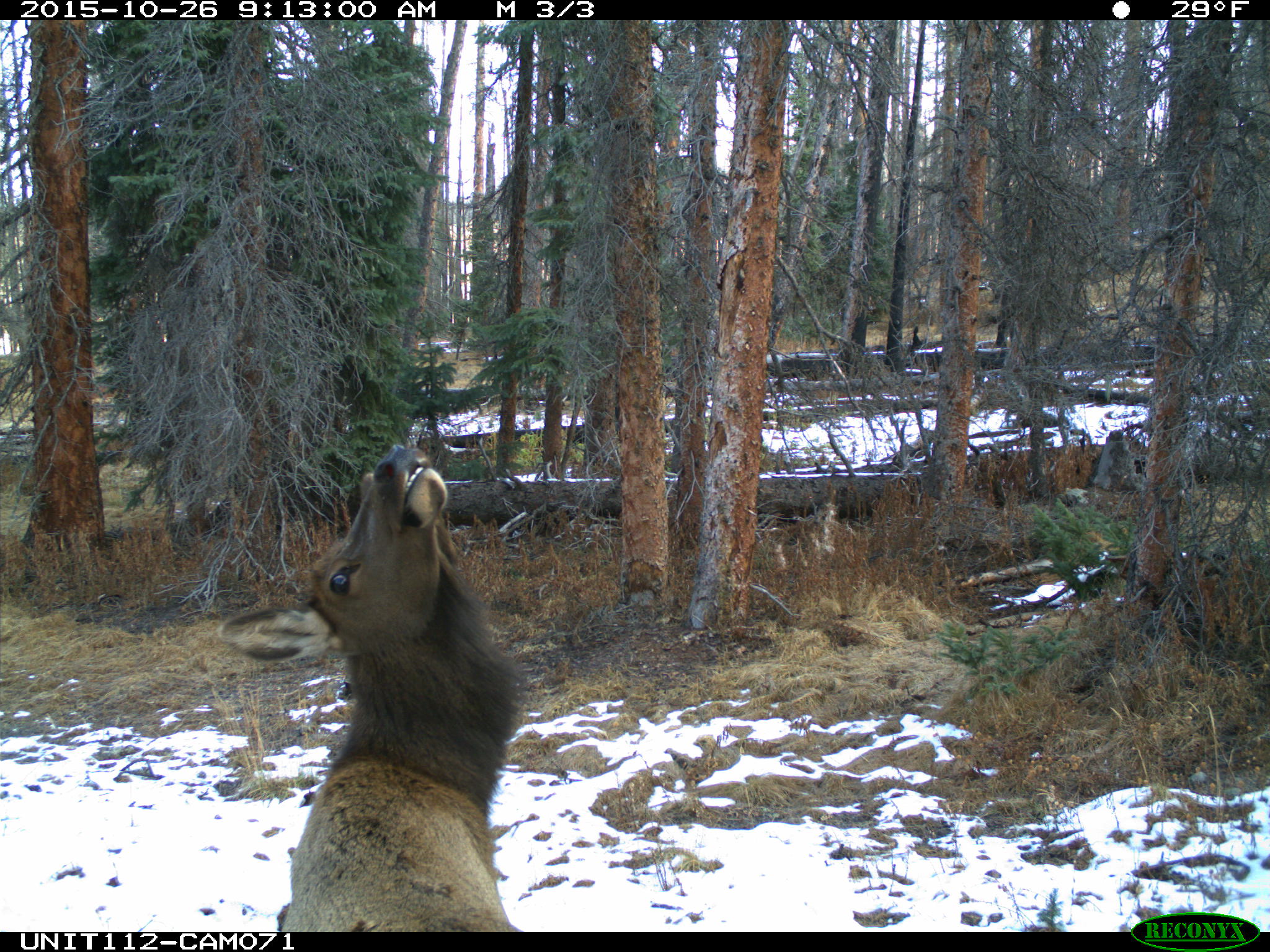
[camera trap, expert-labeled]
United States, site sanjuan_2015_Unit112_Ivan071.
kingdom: Animalia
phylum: Chordata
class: Mammalia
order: Artiodactyla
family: Cervidae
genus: Cervus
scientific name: Cervus elaphus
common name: red deer